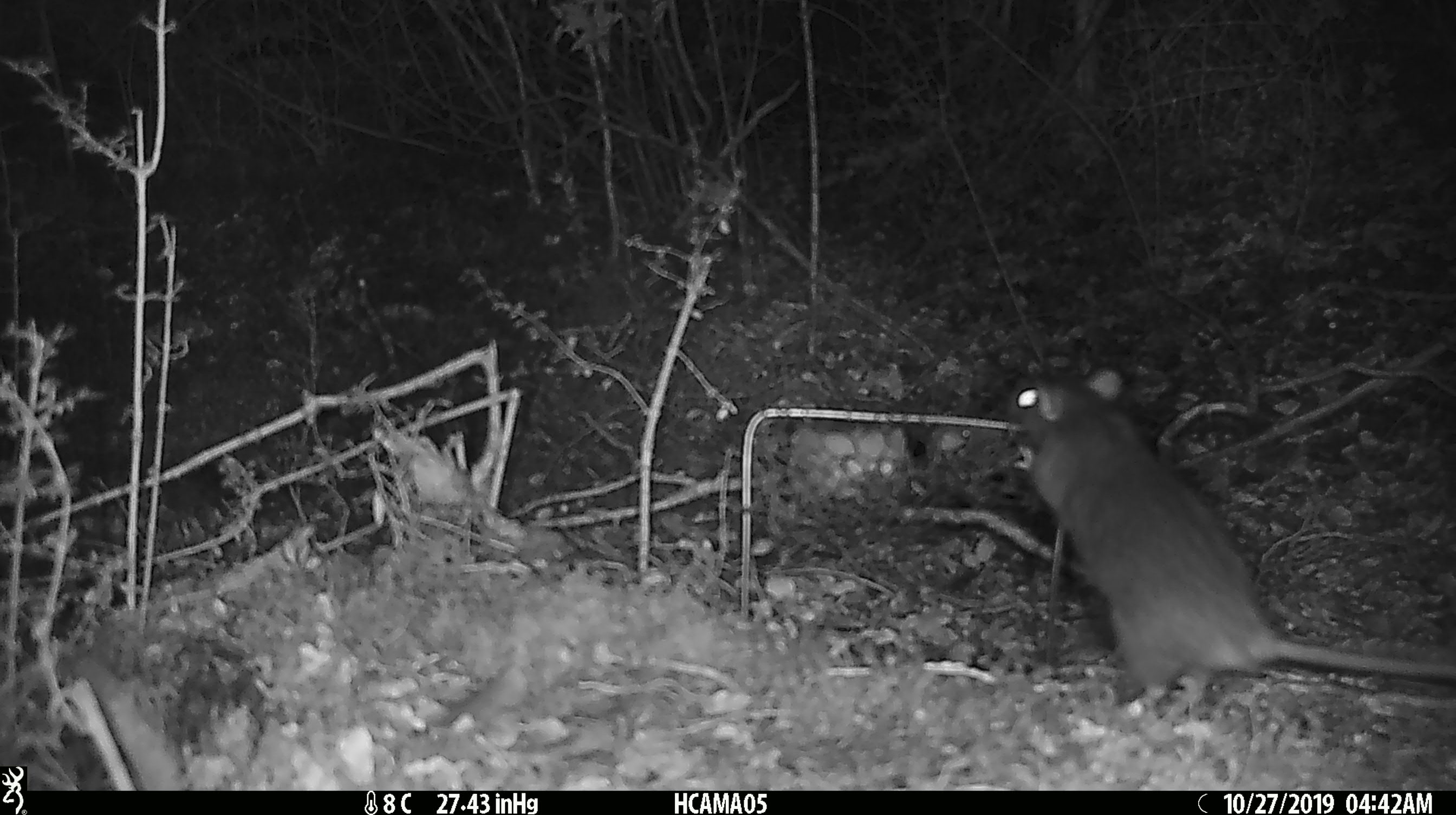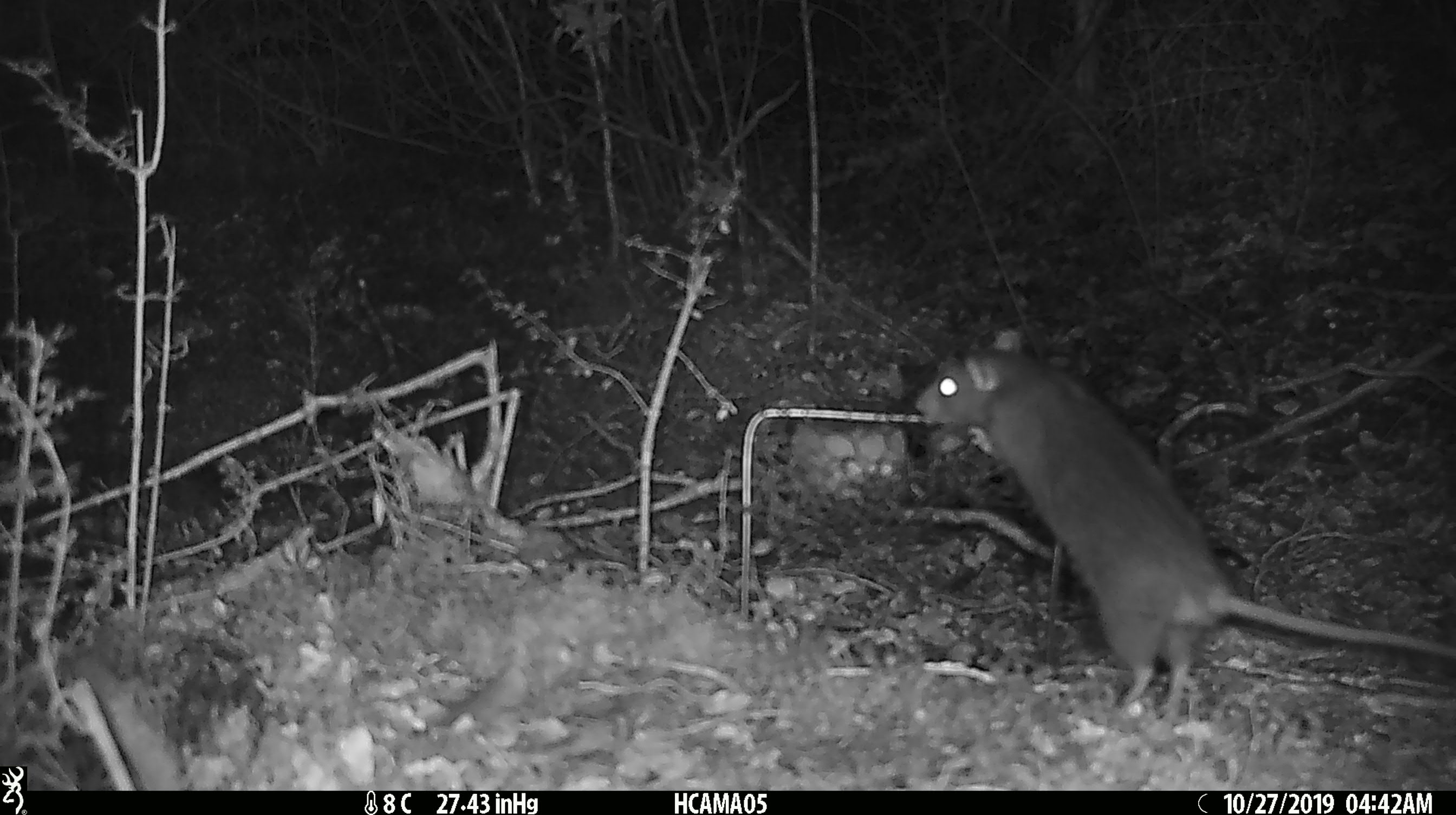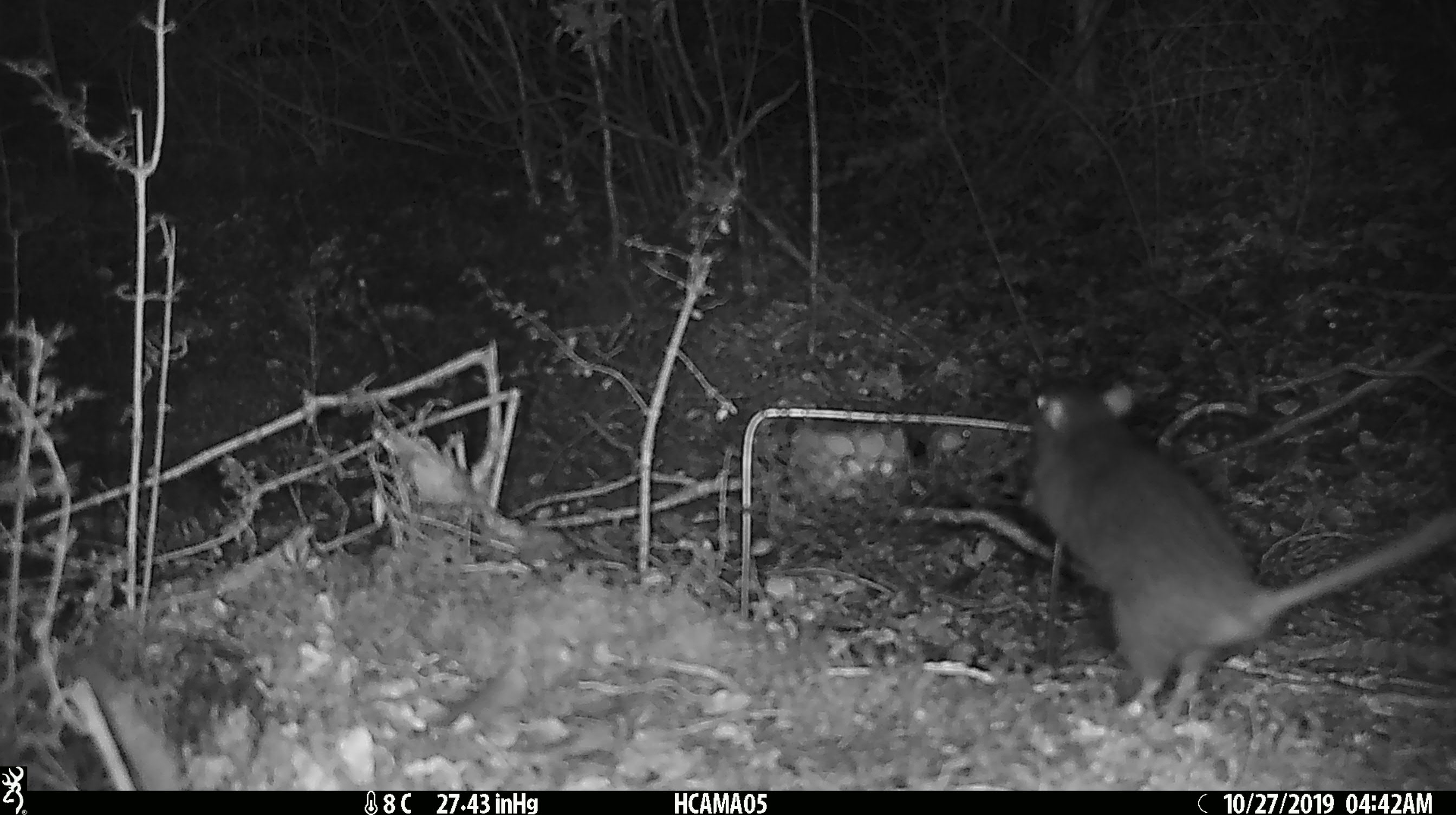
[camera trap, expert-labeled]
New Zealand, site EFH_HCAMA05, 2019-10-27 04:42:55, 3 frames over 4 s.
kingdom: Animalia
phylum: Chordata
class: Mammalia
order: Rodentia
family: Muridae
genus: Rattus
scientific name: Rattus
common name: rat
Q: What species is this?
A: Rat (Rattus).